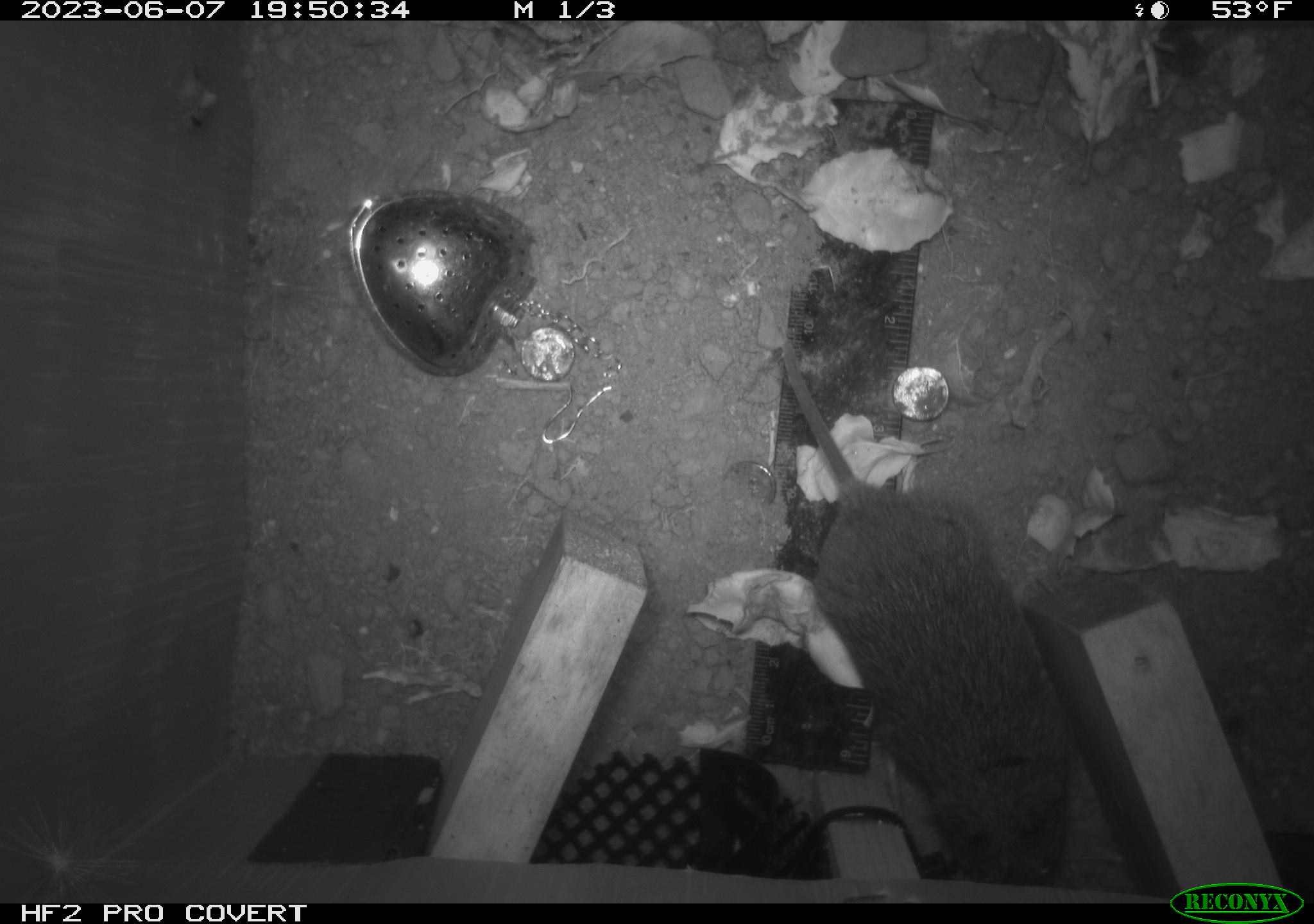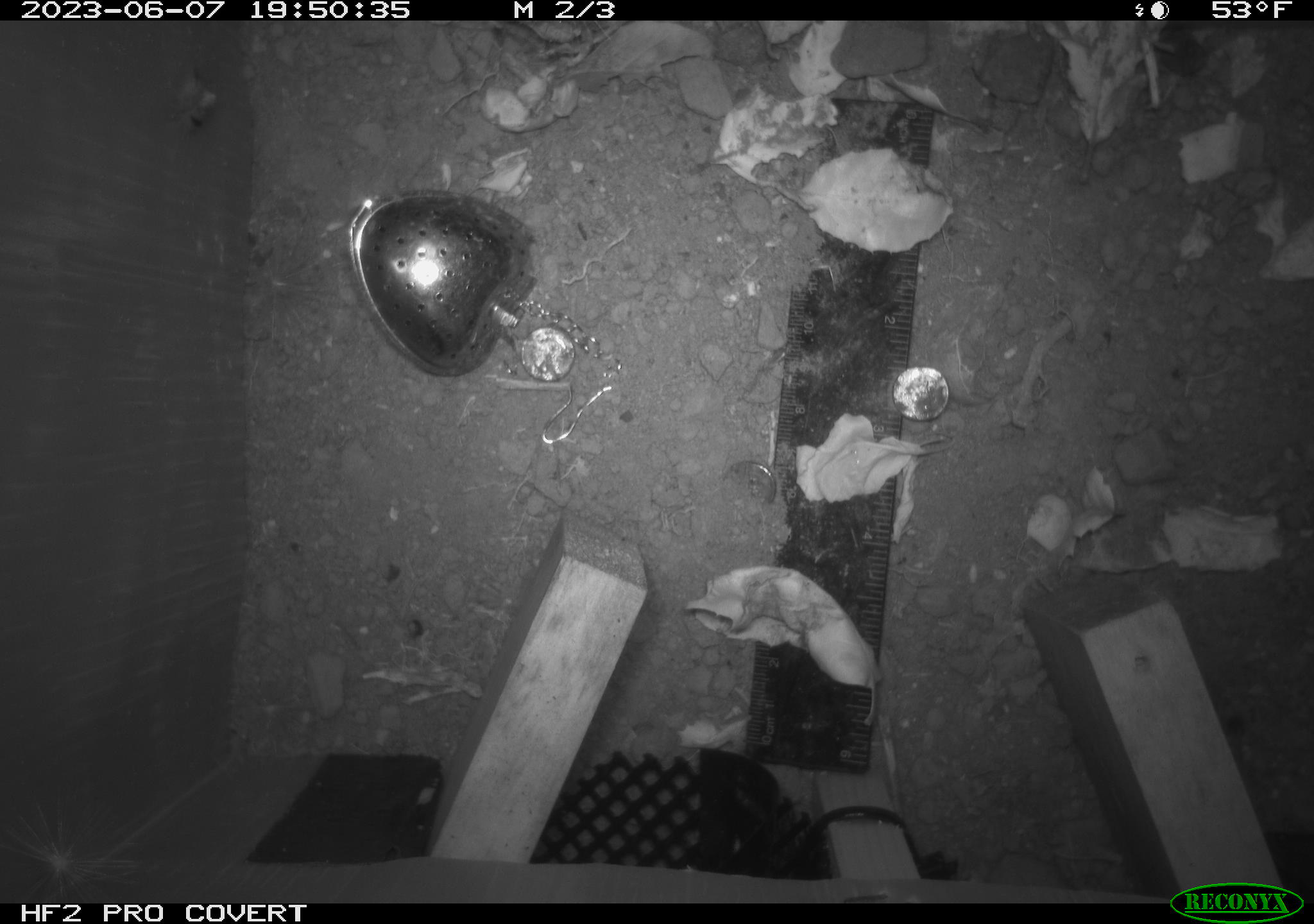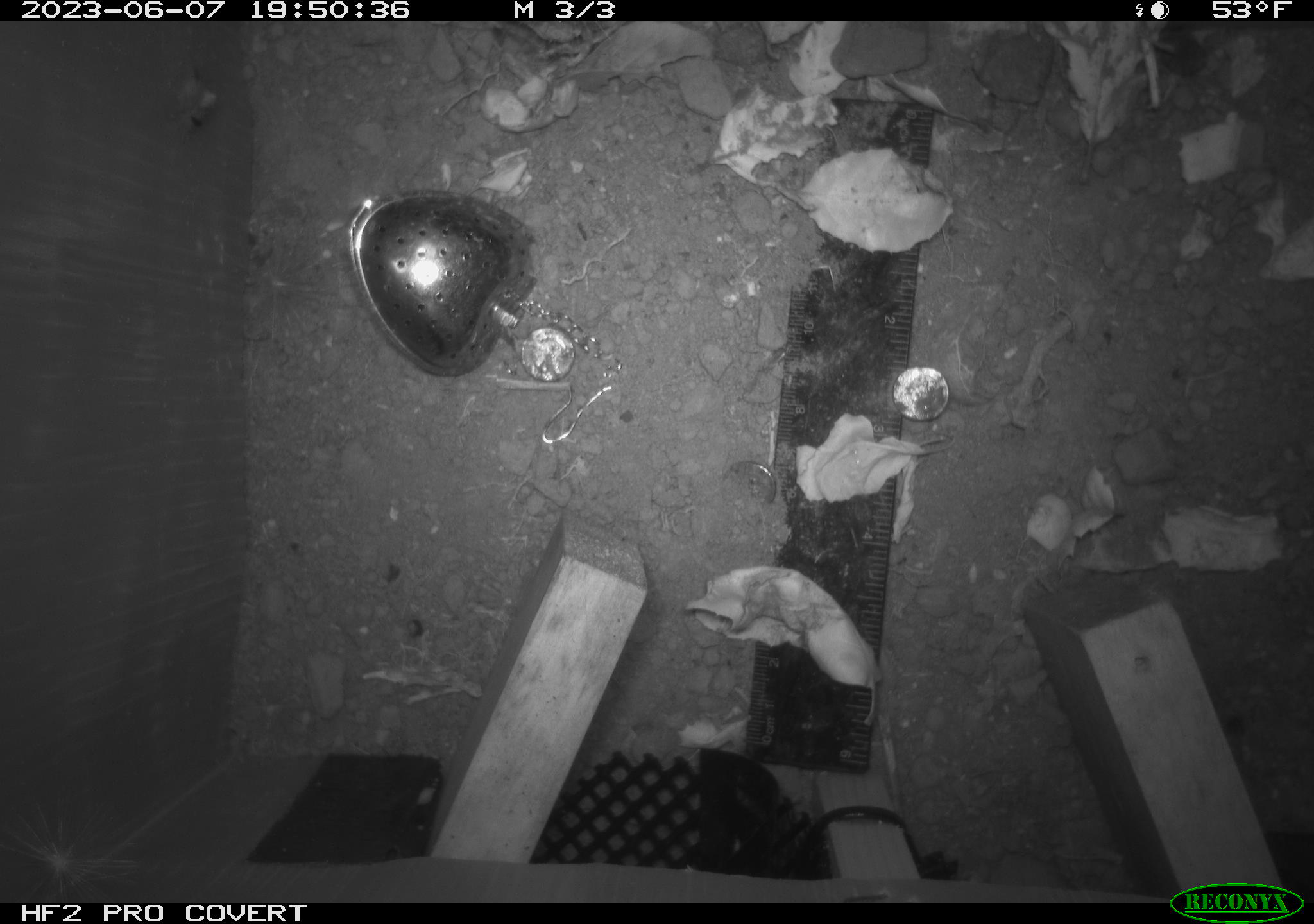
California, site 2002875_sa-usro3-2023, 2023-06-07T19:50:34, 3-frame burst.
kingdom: Animalia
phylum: Chordata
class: Mammalia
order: Rodentia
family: Cricetidae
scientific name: Arvicolinae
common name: voles, lemmings, and muskrats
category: arvicolinae subfamily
Arvicolinae subfamily (voles, lemmings, and muskrats) (Arvicolinae).